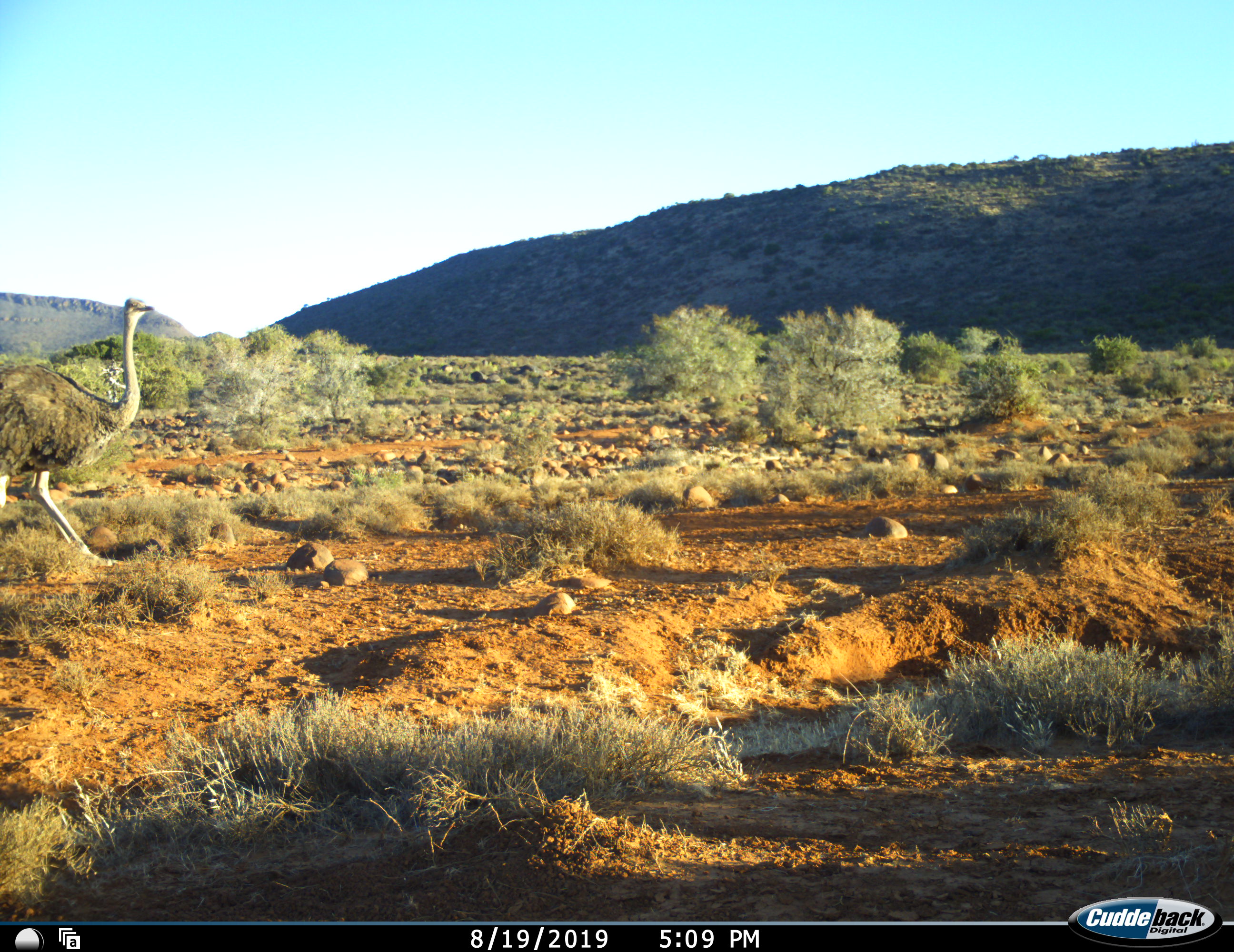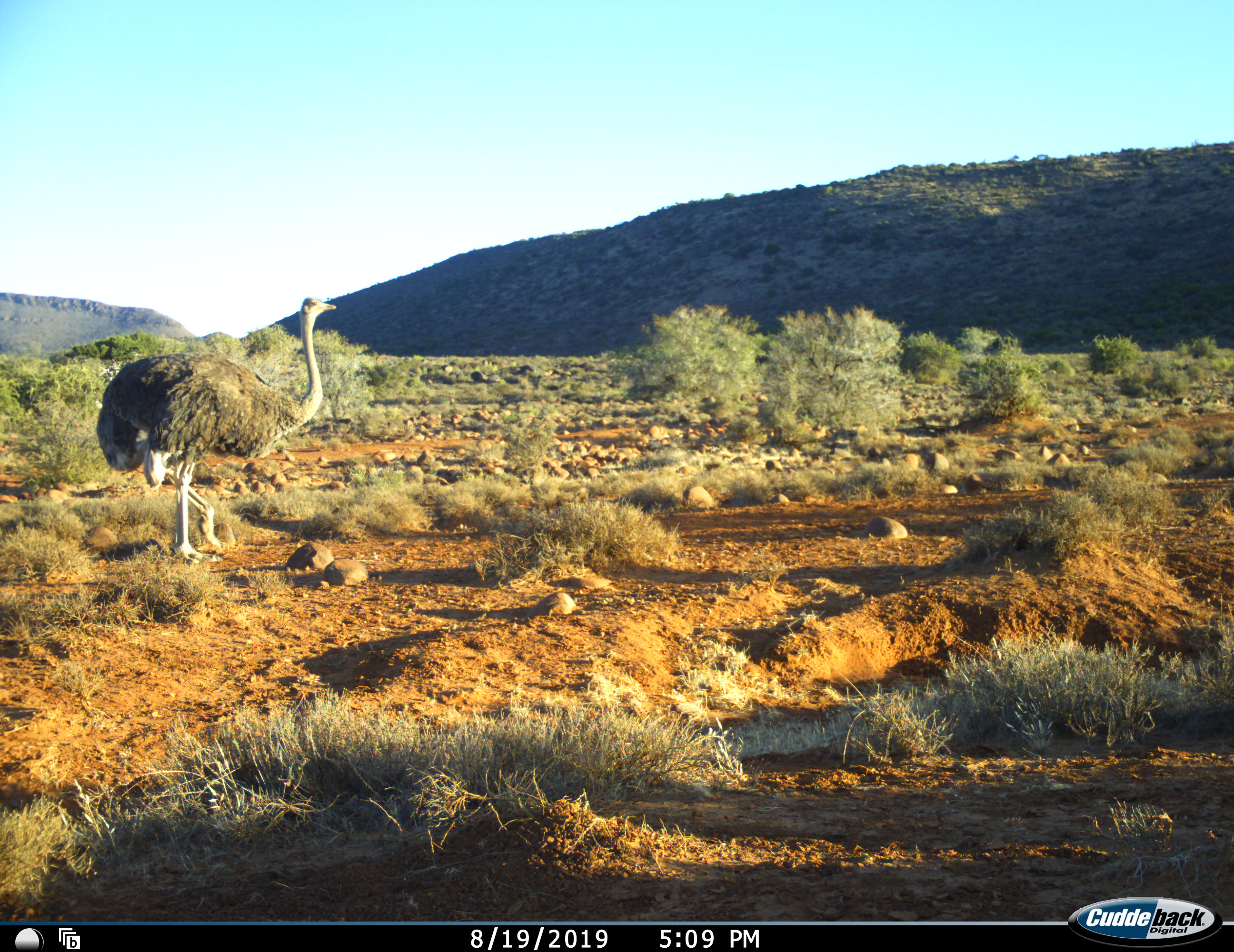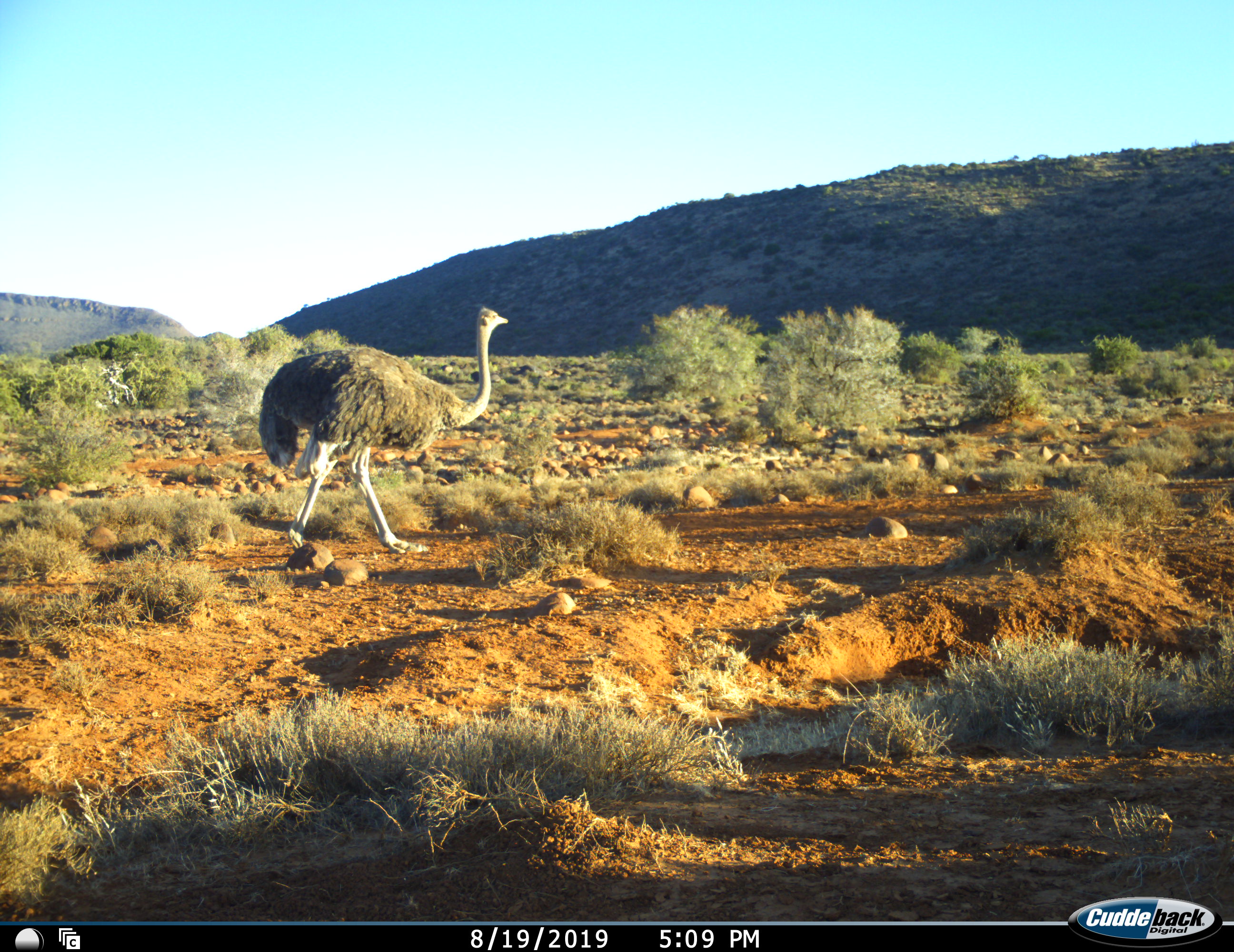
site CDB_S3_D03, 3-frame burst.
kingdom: Animalia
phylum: Chordata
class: Aves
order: Struthioniformes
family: Struthionidae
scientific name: Struthionidae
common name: ostrich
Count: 1.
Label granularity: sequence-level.